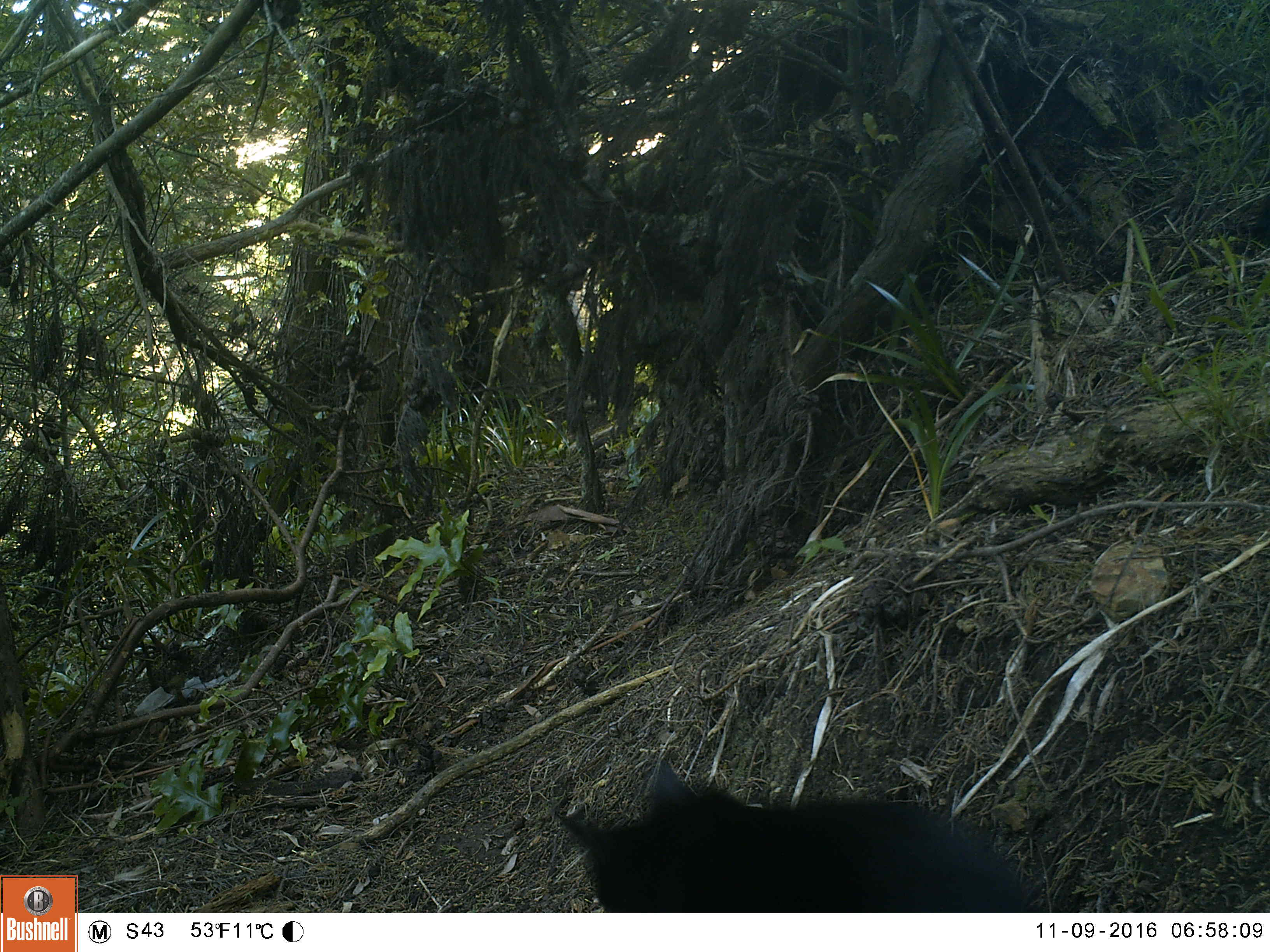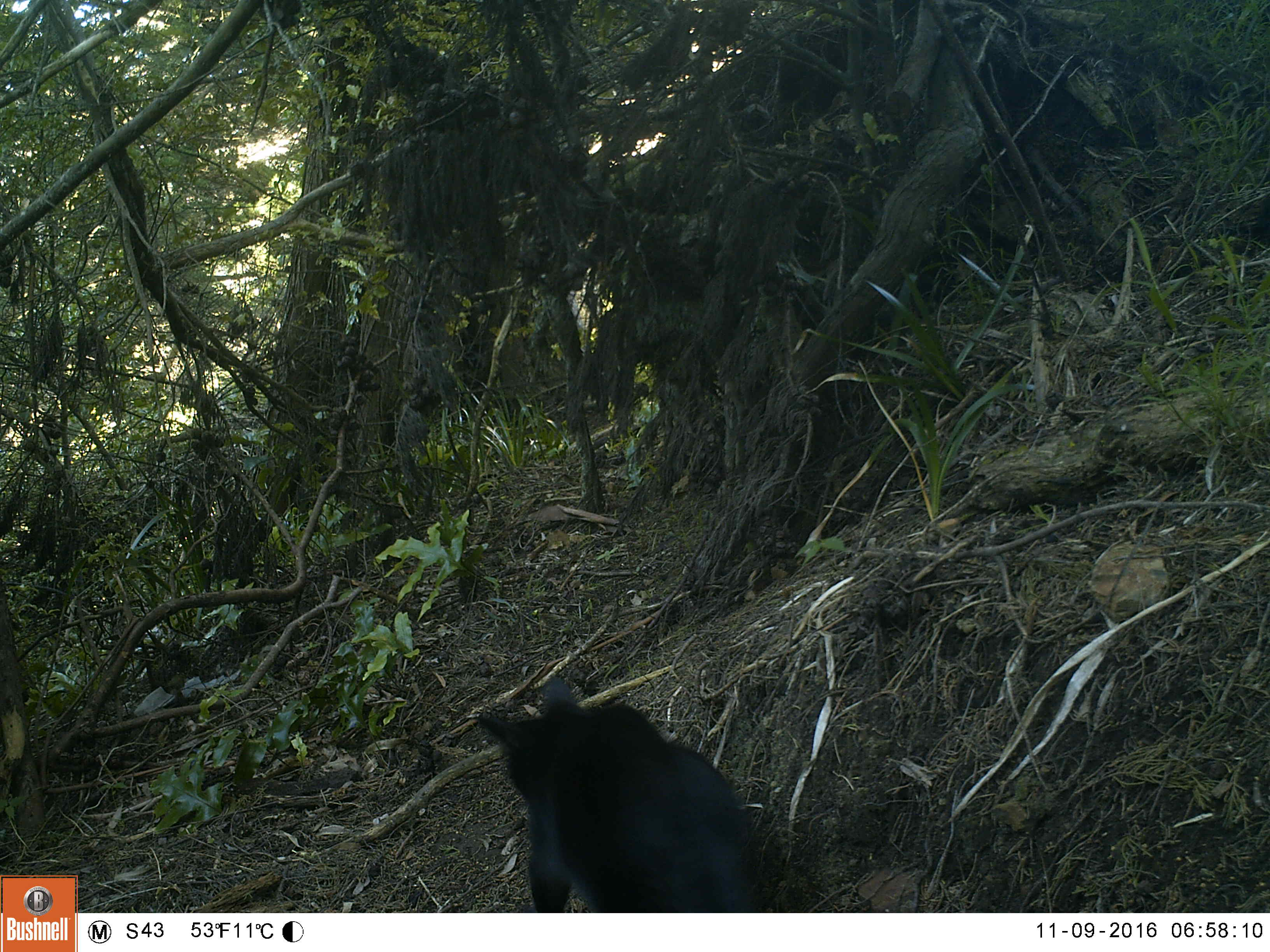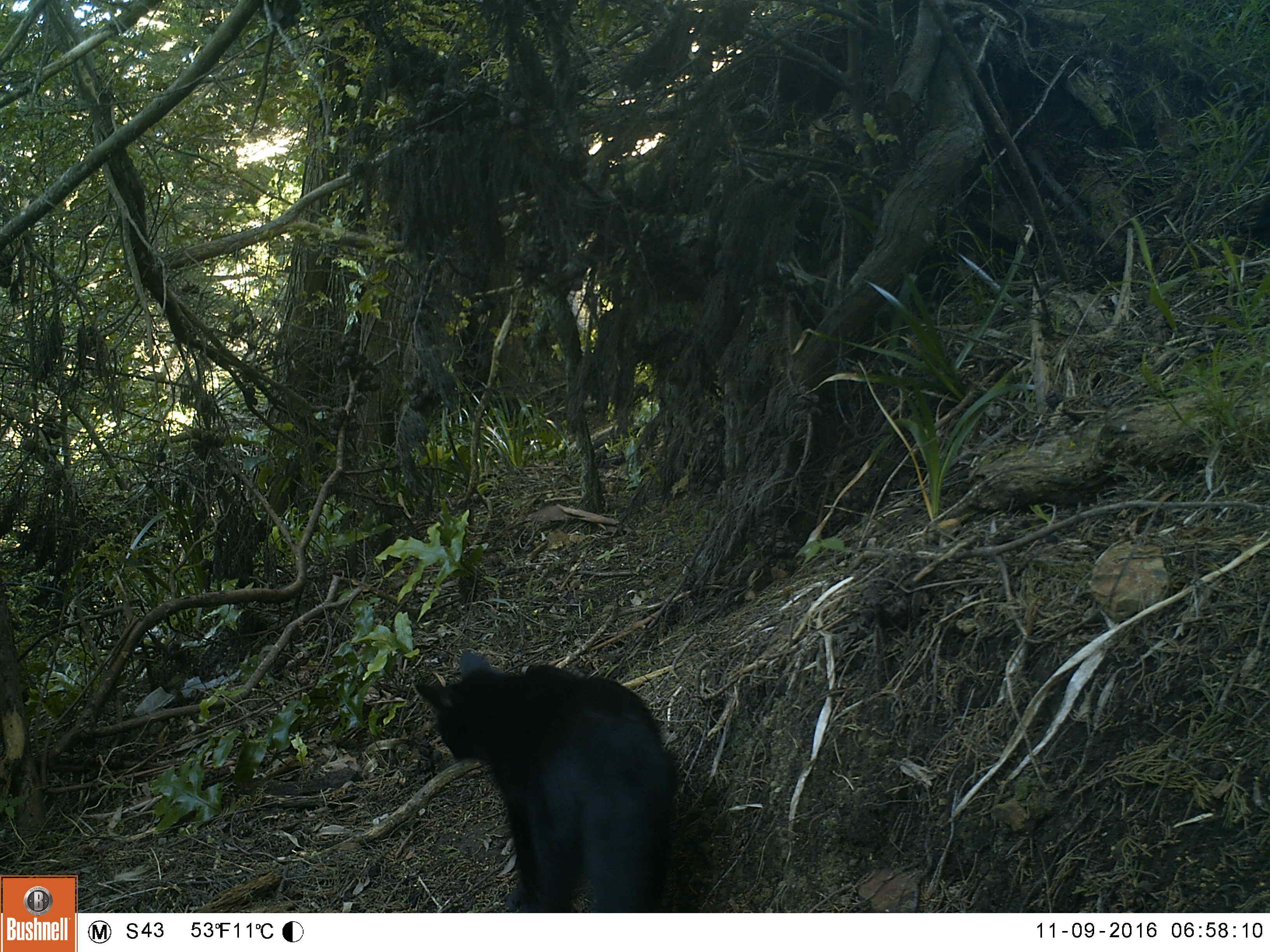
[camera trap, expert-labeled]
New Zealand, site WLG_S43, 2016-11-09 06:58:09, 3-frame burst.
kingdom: Animalia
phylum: Chordata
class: Mammalia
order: Carnivora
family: Felidae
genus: Felis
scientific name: Felis catus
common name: domestic cat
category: cat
Cat (domestic cat) (Felis catus).